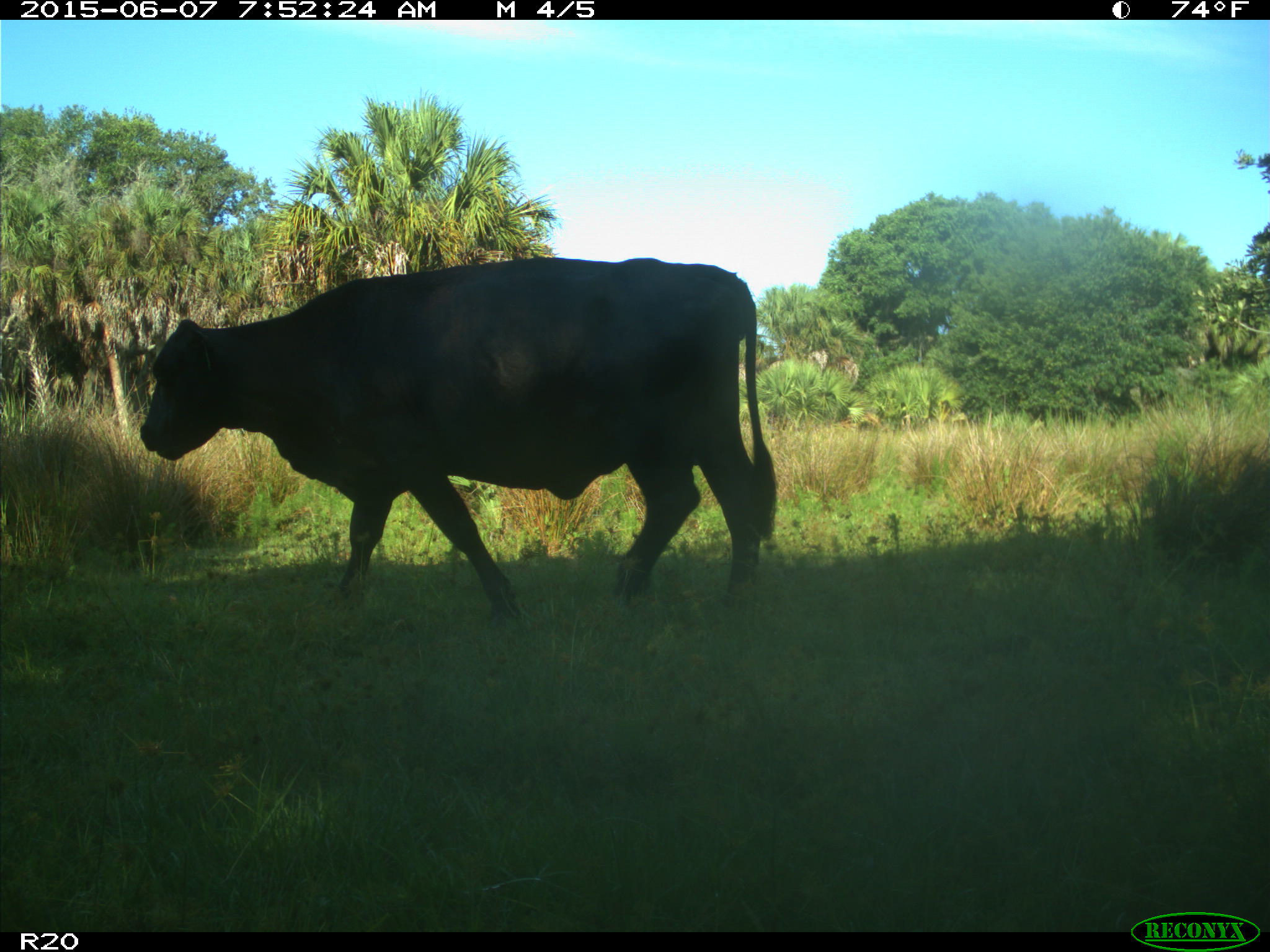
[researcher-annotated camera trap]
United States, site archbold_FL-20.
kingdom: Animalia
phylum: Chordata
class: Mammalia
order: Artiodactyla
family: Bovidae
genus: Bos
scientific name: Bos taurus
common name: domestic cow